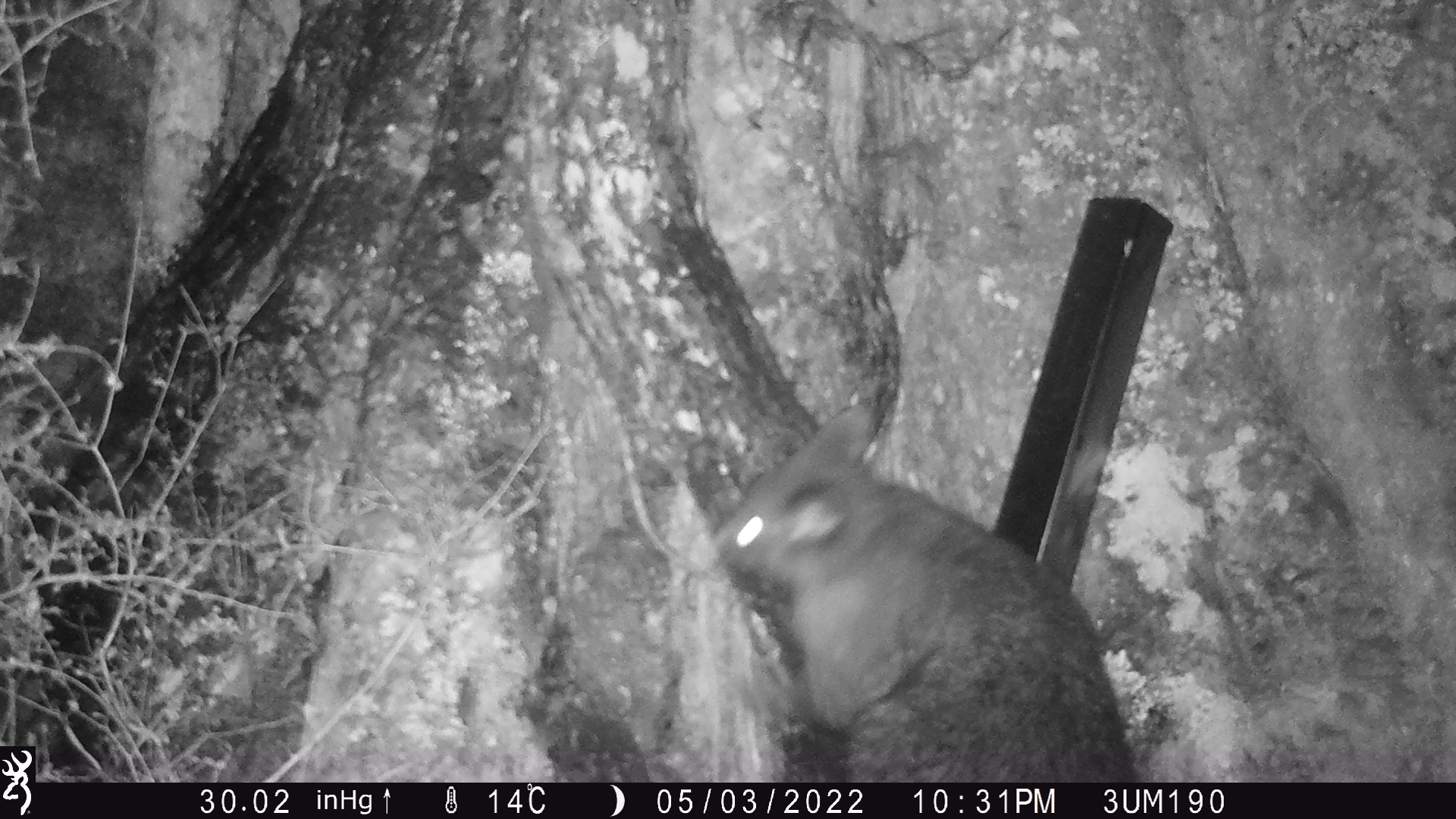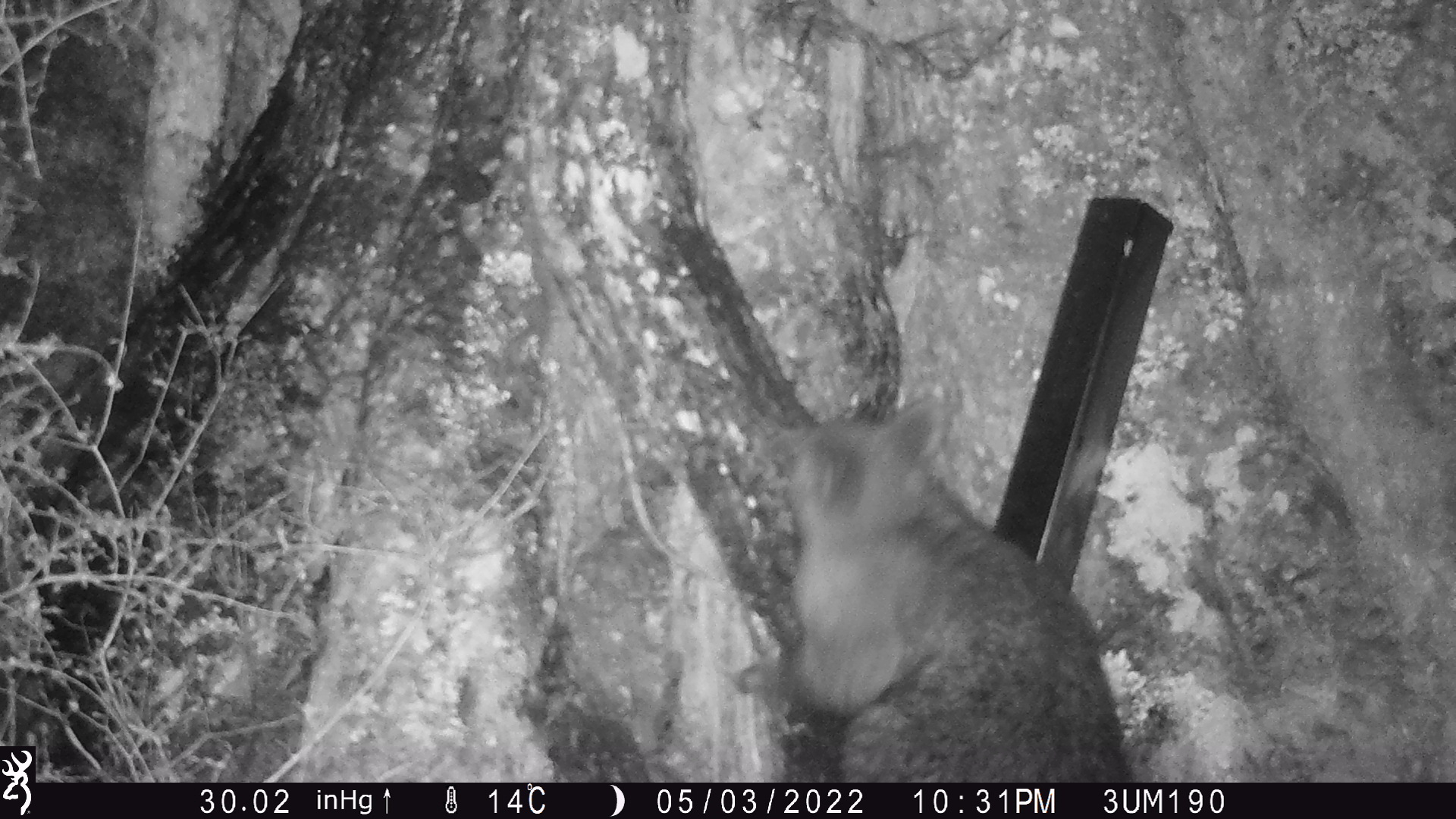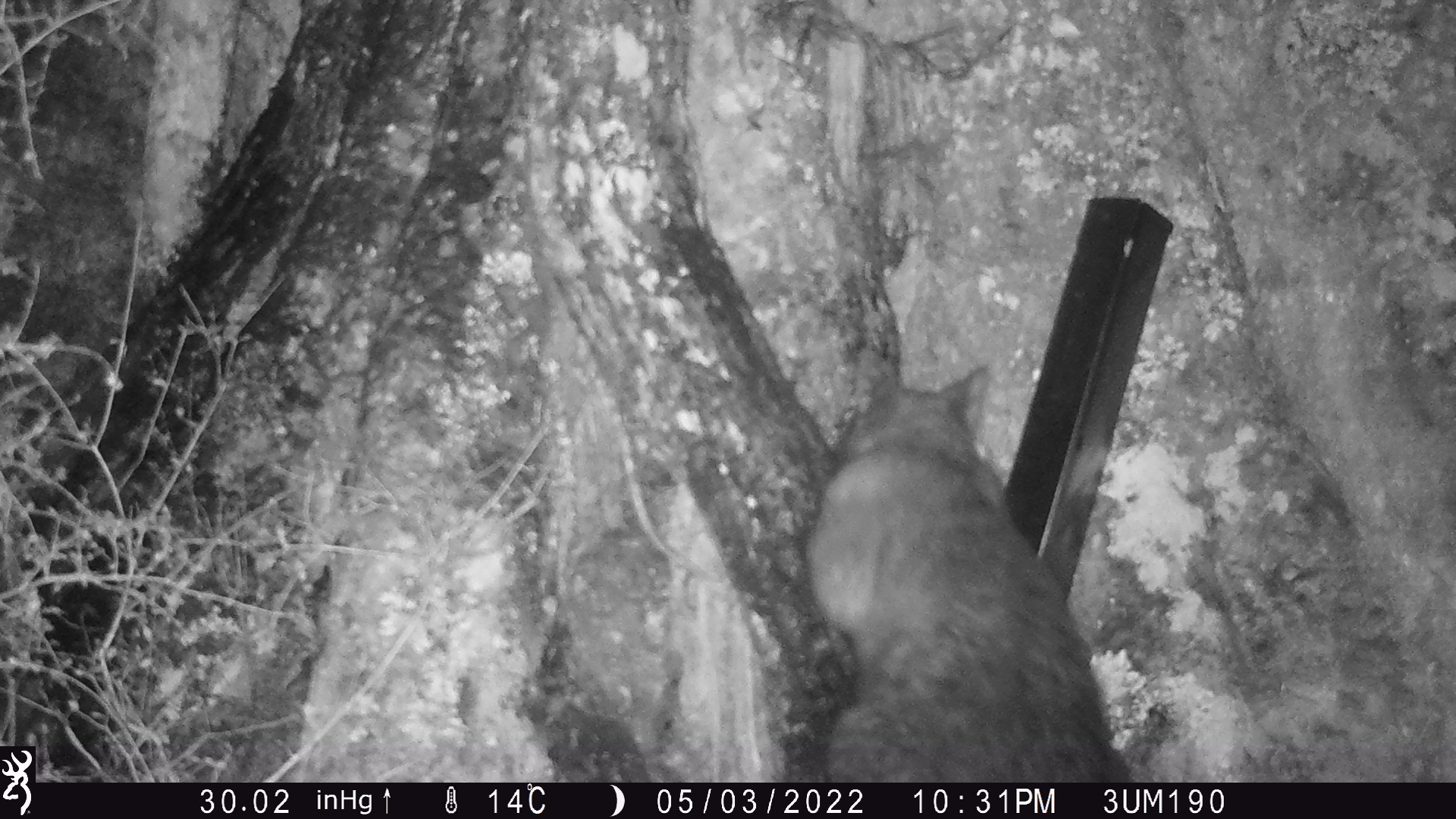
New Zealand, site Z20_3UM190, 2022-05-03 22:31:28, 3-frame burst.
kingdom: Animalia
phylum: Chordata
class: Mammalia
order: Diprotodontia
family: Phalangeridae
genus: Trichosurus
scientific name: Trichosurus vulpecula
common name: common brushtail possum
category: possum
Possum (common brushtail possum) (Trichosurus vulpecula).